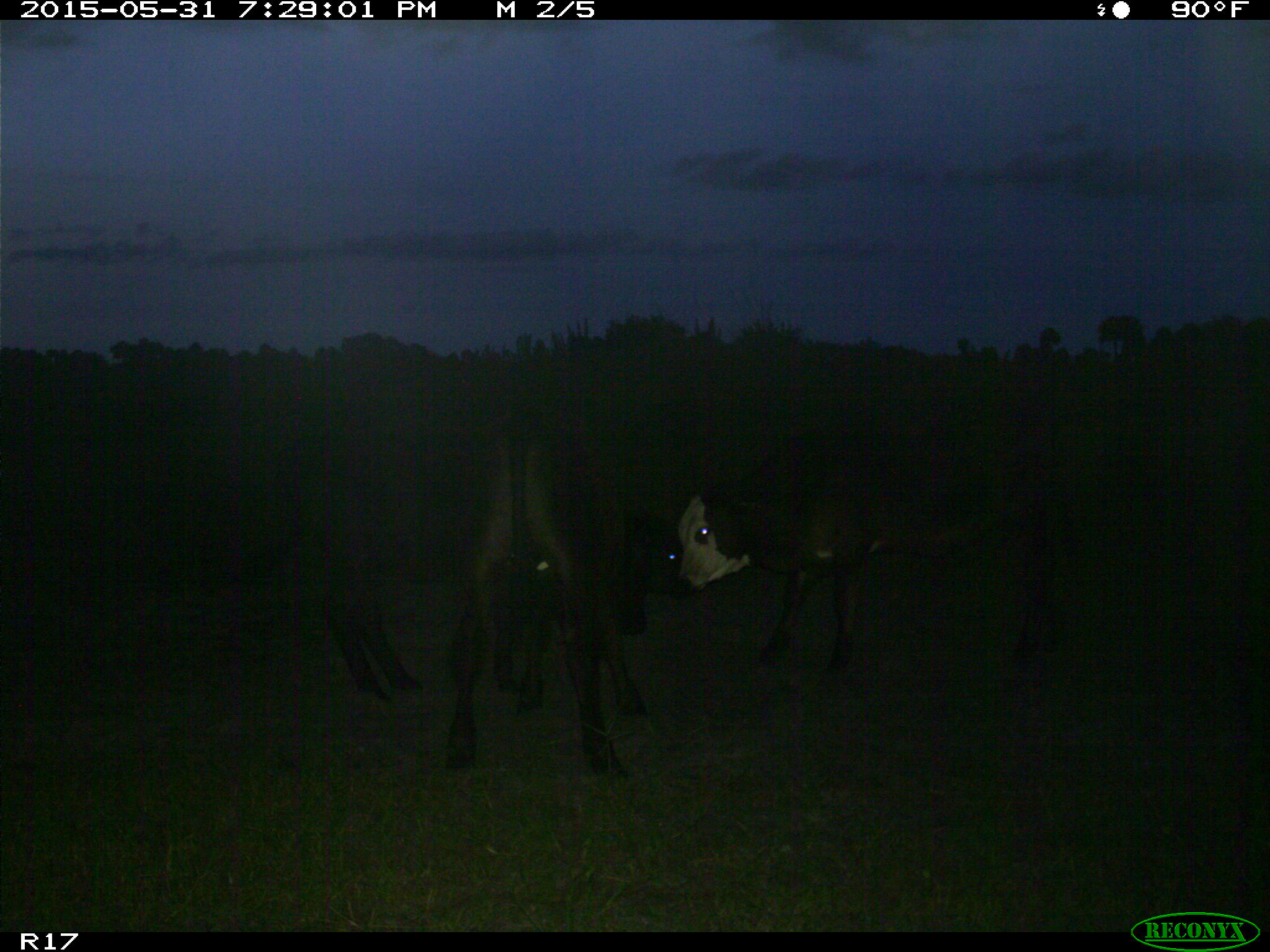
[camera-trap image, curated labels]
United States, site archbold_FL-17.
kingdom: Animalia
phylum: Chordata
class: Mammalia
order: Artiodactyla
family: Bovidae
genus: Bos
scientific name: Bos taurus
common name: domestic cow